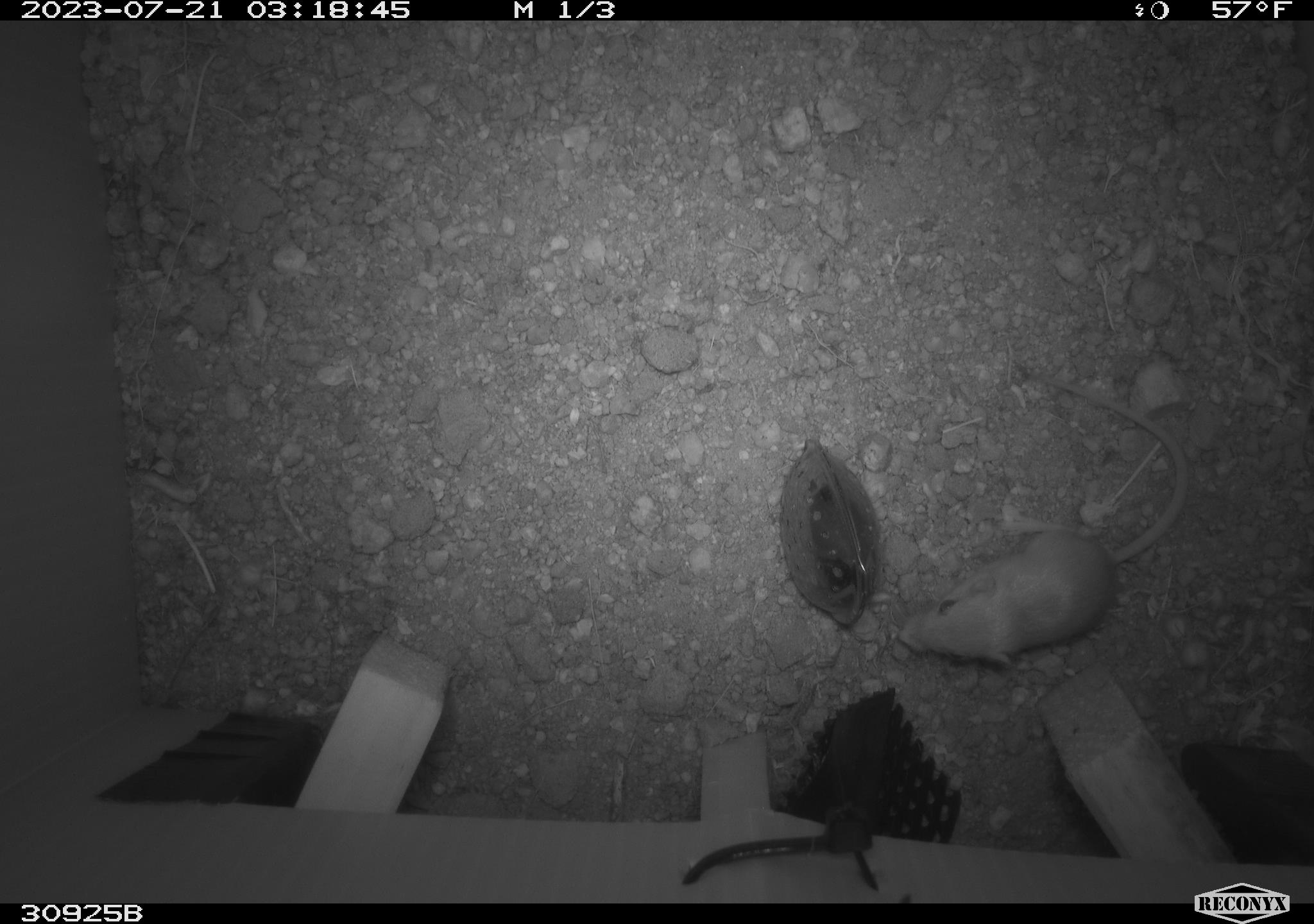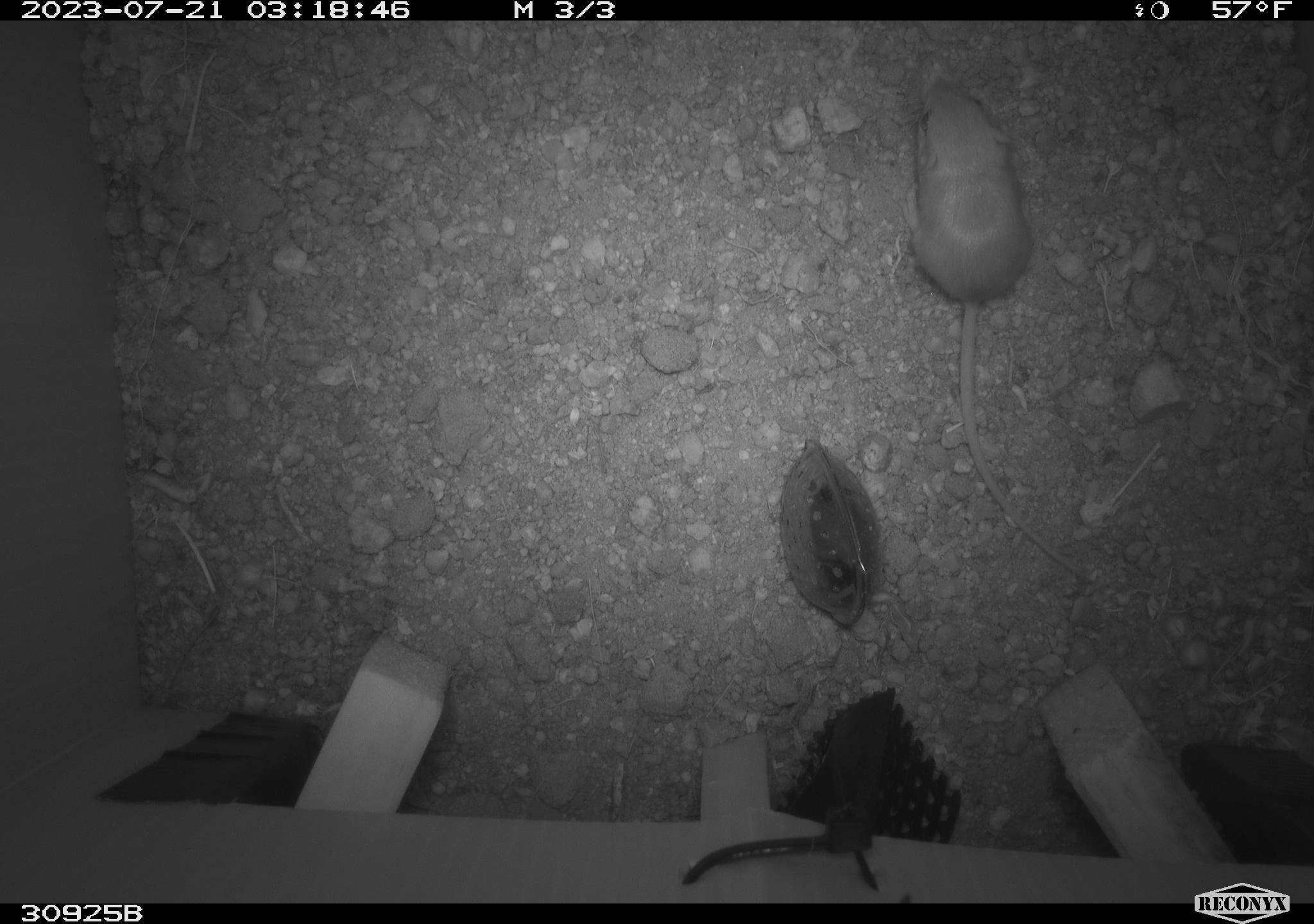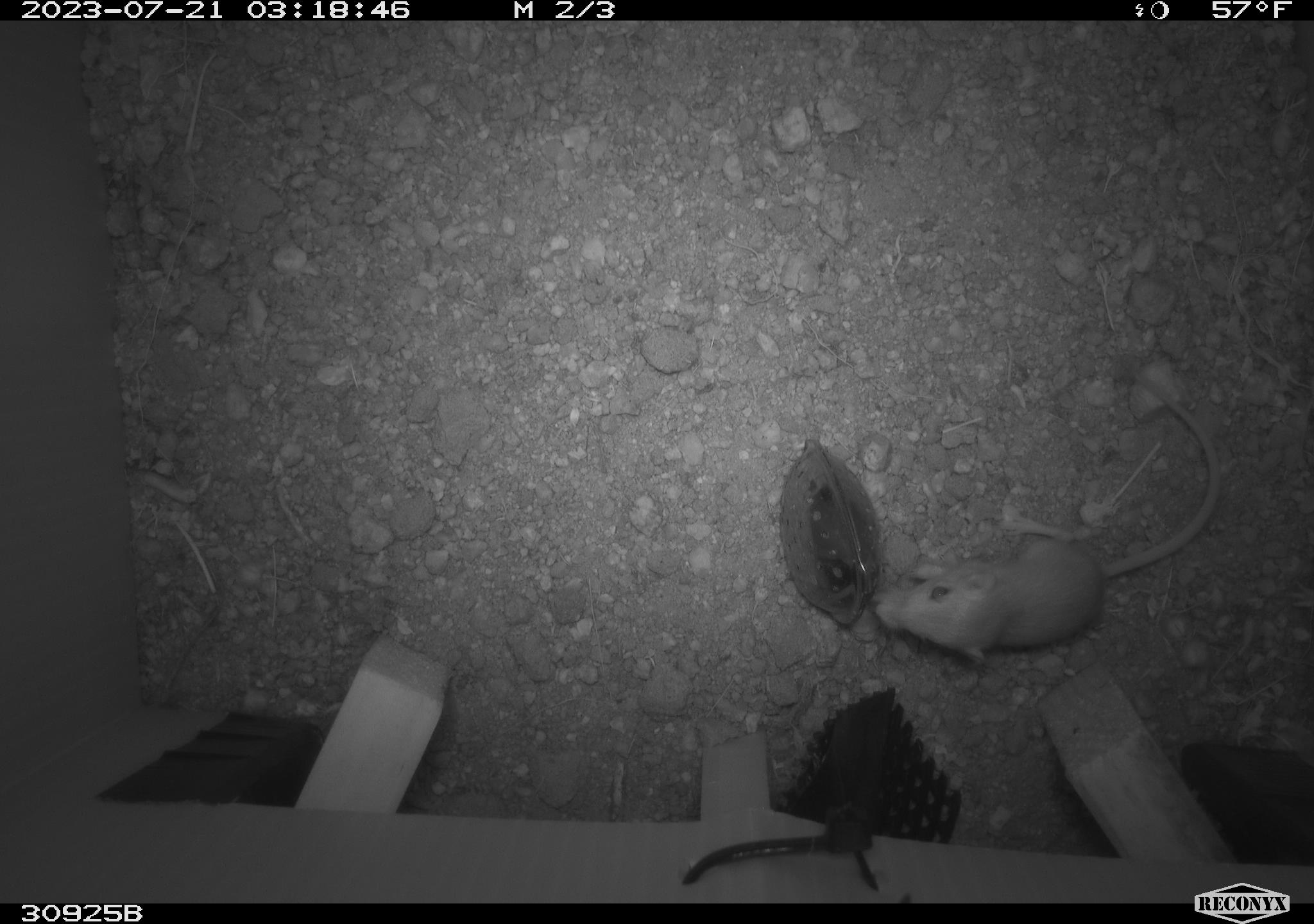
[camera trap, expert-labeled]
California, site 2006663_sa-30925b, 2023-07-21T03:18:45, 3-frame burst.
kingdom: Animalia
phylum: Chordata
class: Mammalia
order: Rodentia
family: Heteromyidae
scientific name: Heteromyidae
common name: kangaroo rats and pocket mice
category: heteromyidae family